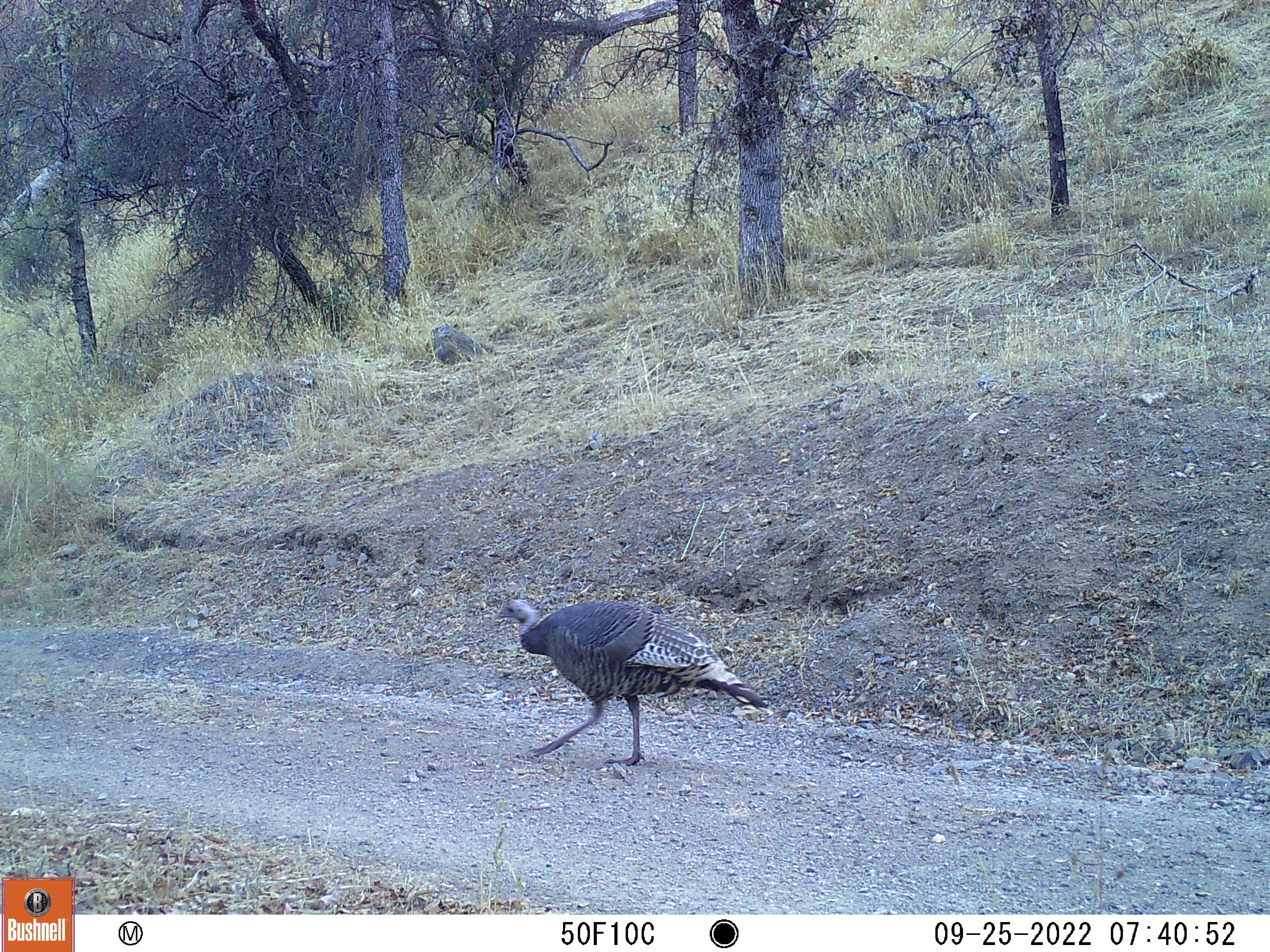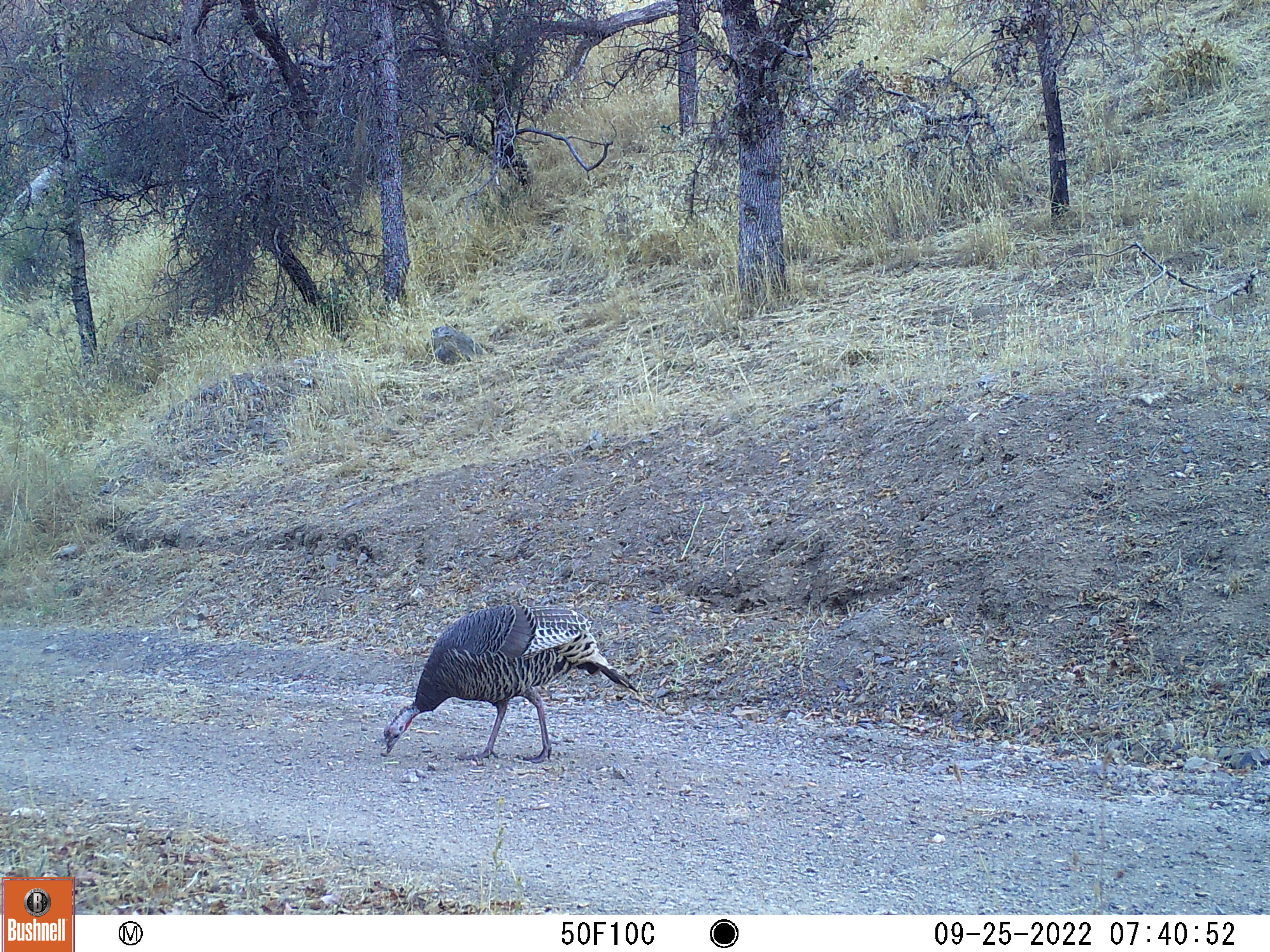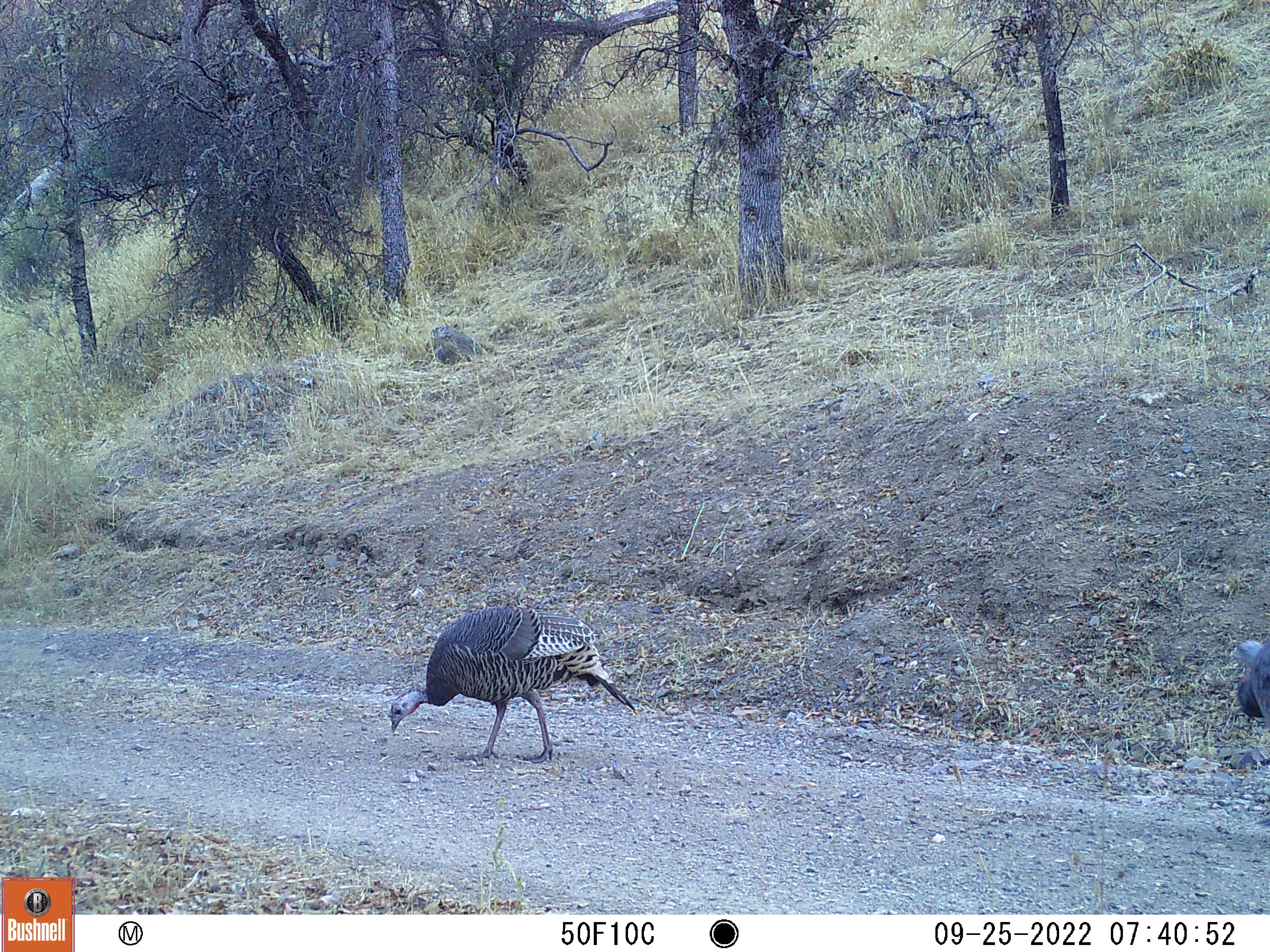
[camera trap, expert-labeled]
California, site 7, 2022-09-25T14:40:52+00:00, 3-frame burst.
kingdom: Animalia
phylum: Chordata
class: Aves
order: Galliformes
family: Phasianidae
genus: Meleagris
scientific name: Meleagris gallopavo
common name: turkey